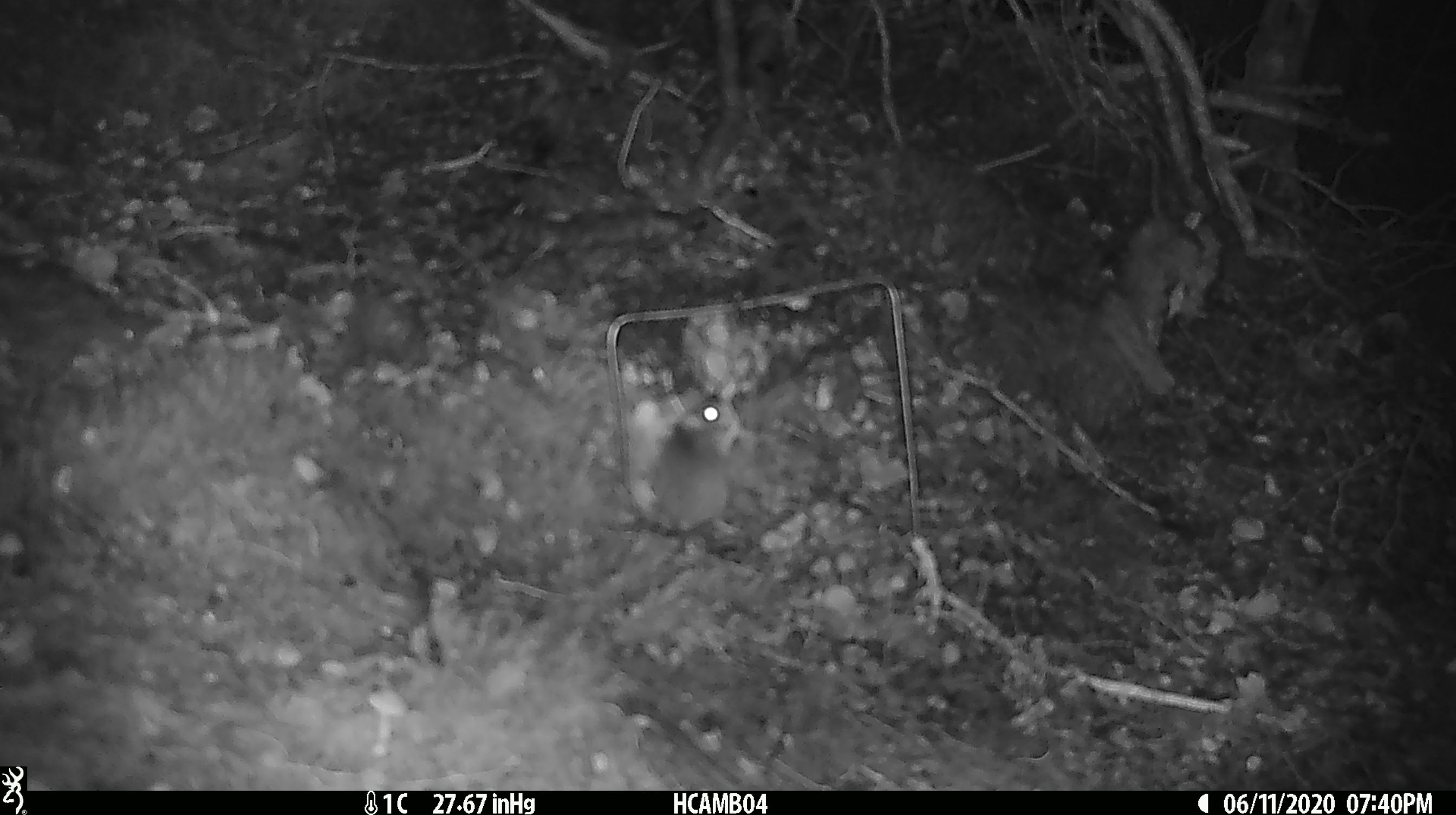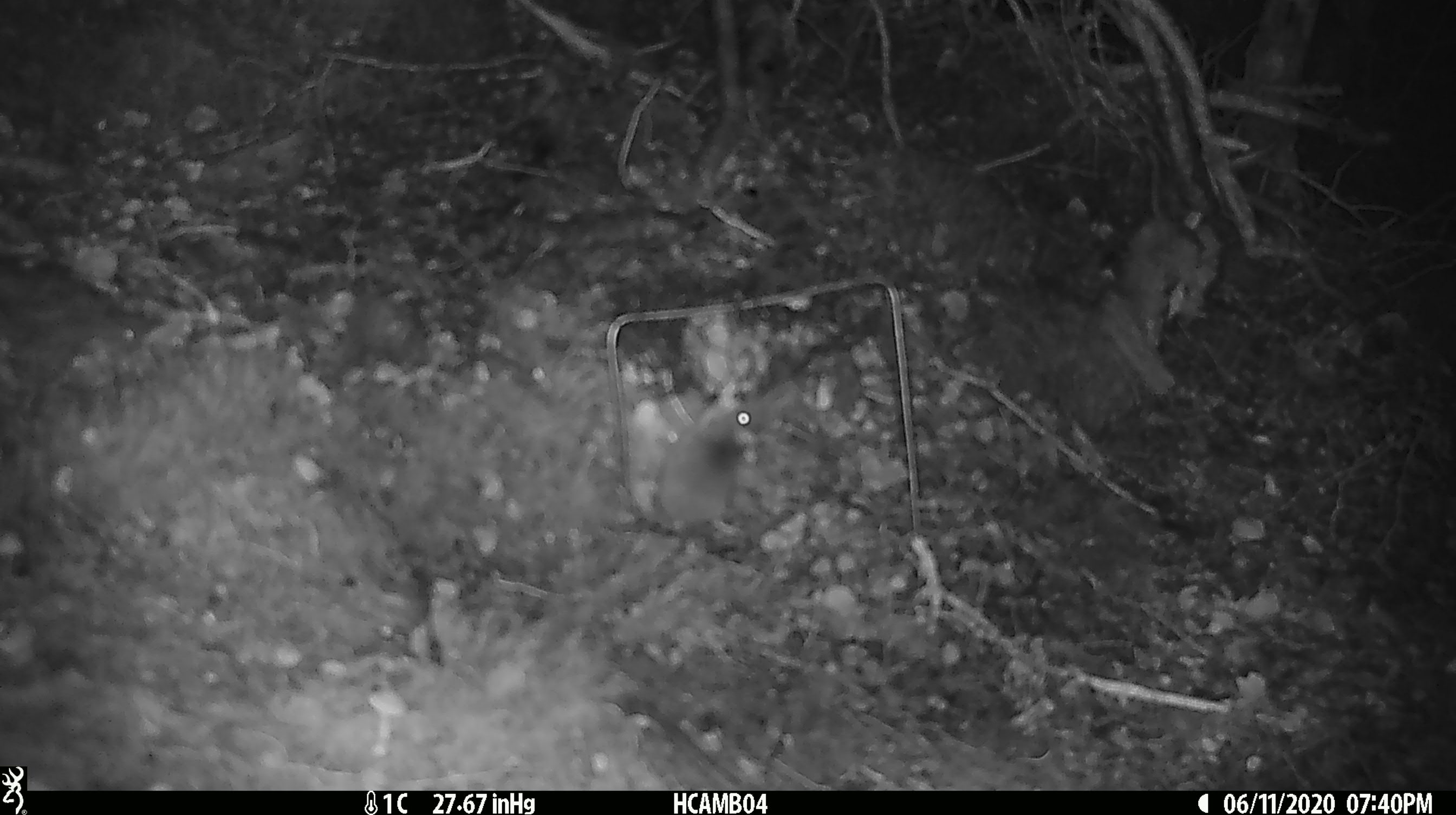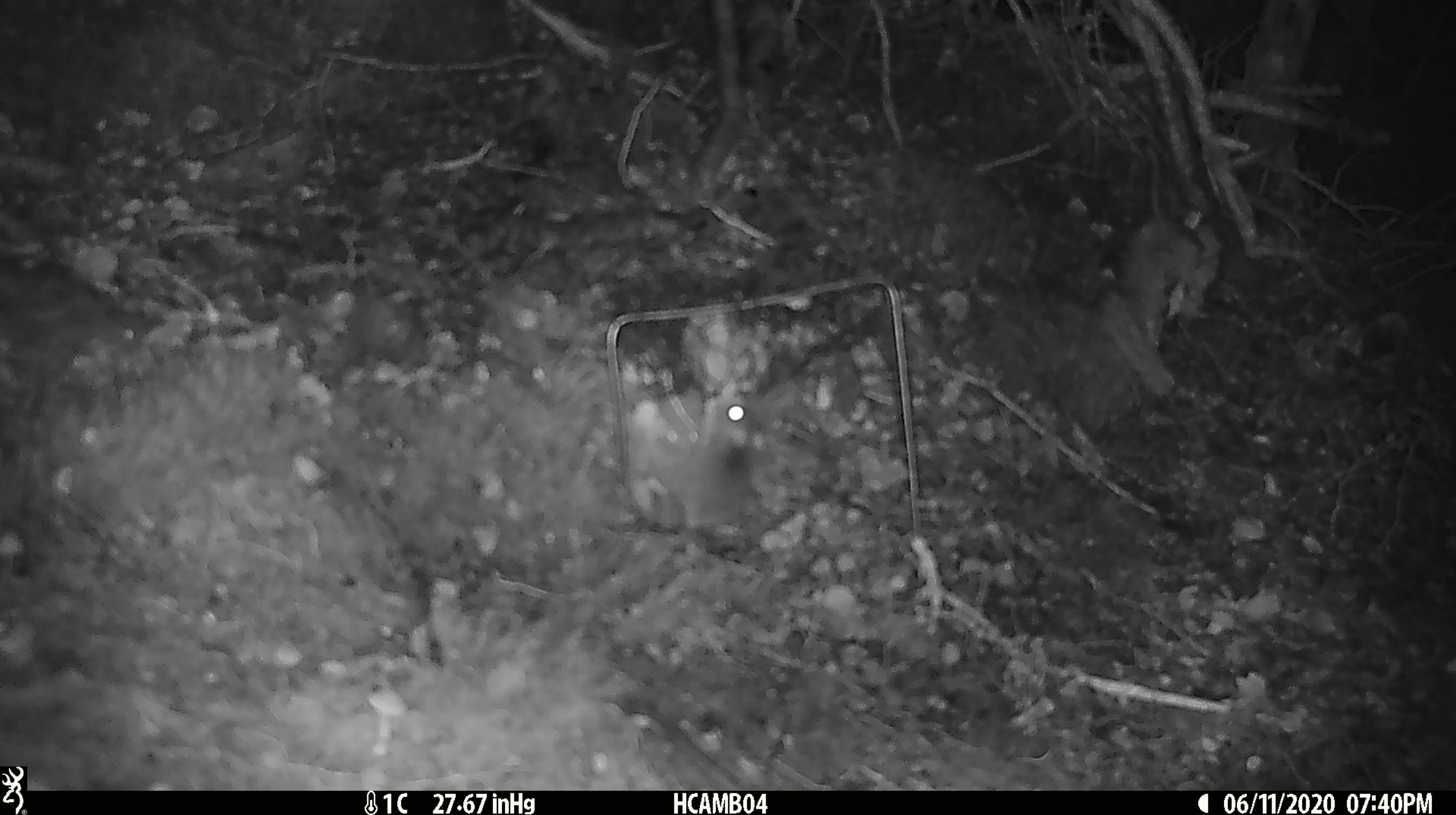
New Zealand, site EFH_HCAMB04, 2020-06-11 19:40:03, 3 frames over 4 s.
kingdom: Animalia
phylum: Chordata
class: Mammalia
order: Rodentia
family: Muridae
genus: Mus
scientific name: Mus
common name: mouse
Mouse (Mus).